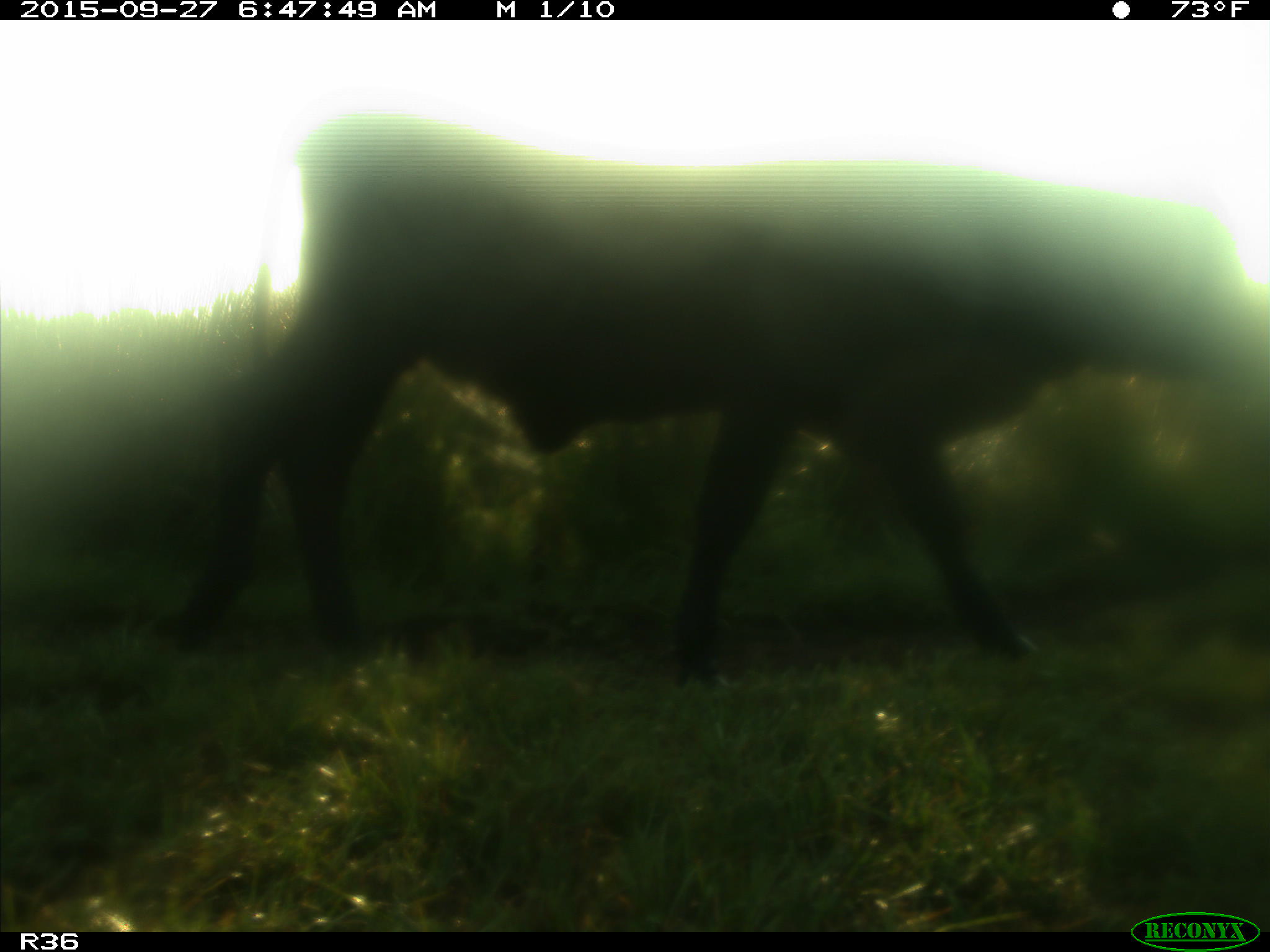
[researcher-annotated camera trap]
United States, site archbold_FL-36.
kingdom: Animalia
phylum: Chordata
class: Mammalia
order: Artiodactyla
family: Bovidae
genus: Bos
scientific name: Bos taurus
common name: domestic cow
Bos taurus (domestic cow).